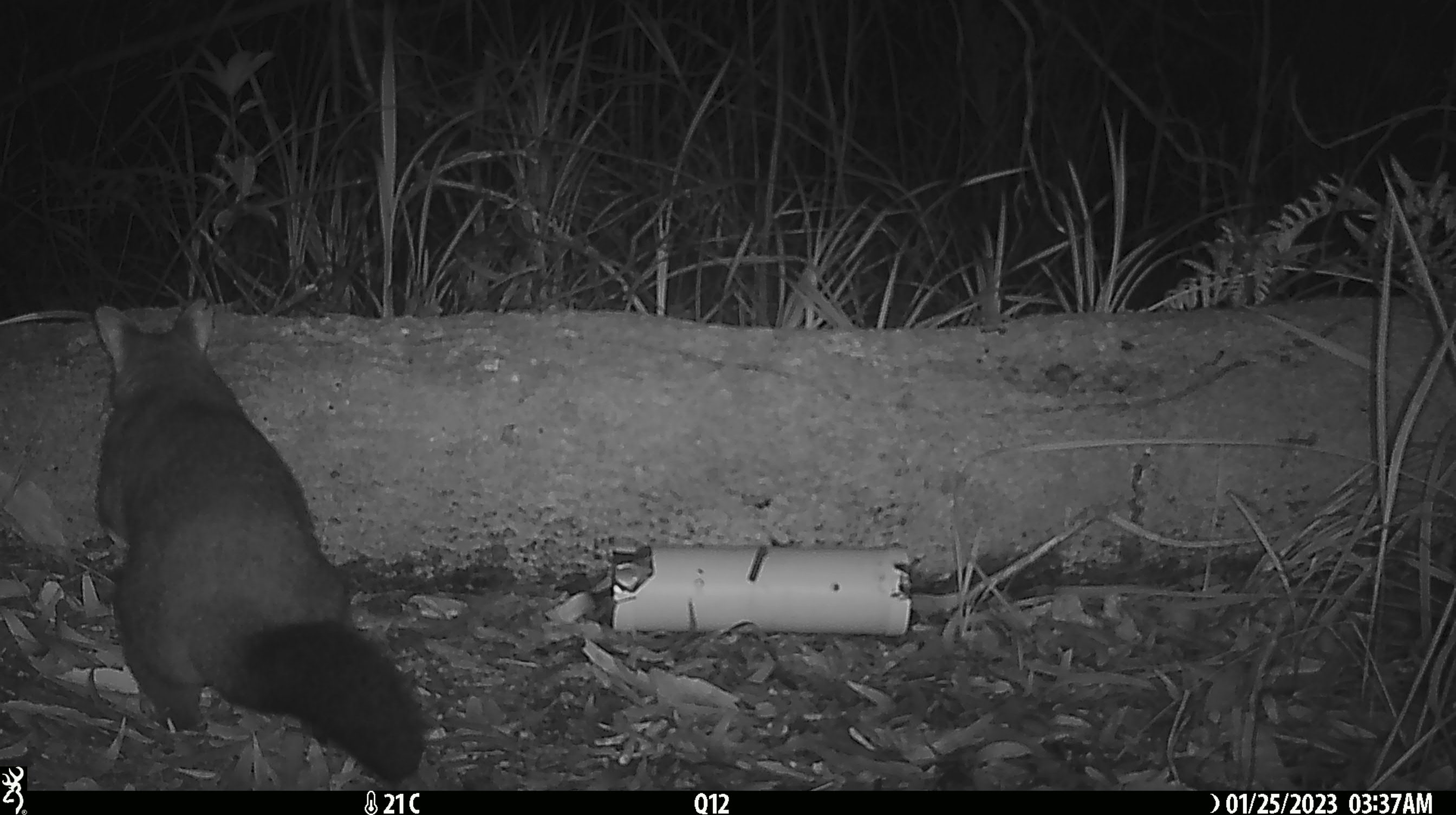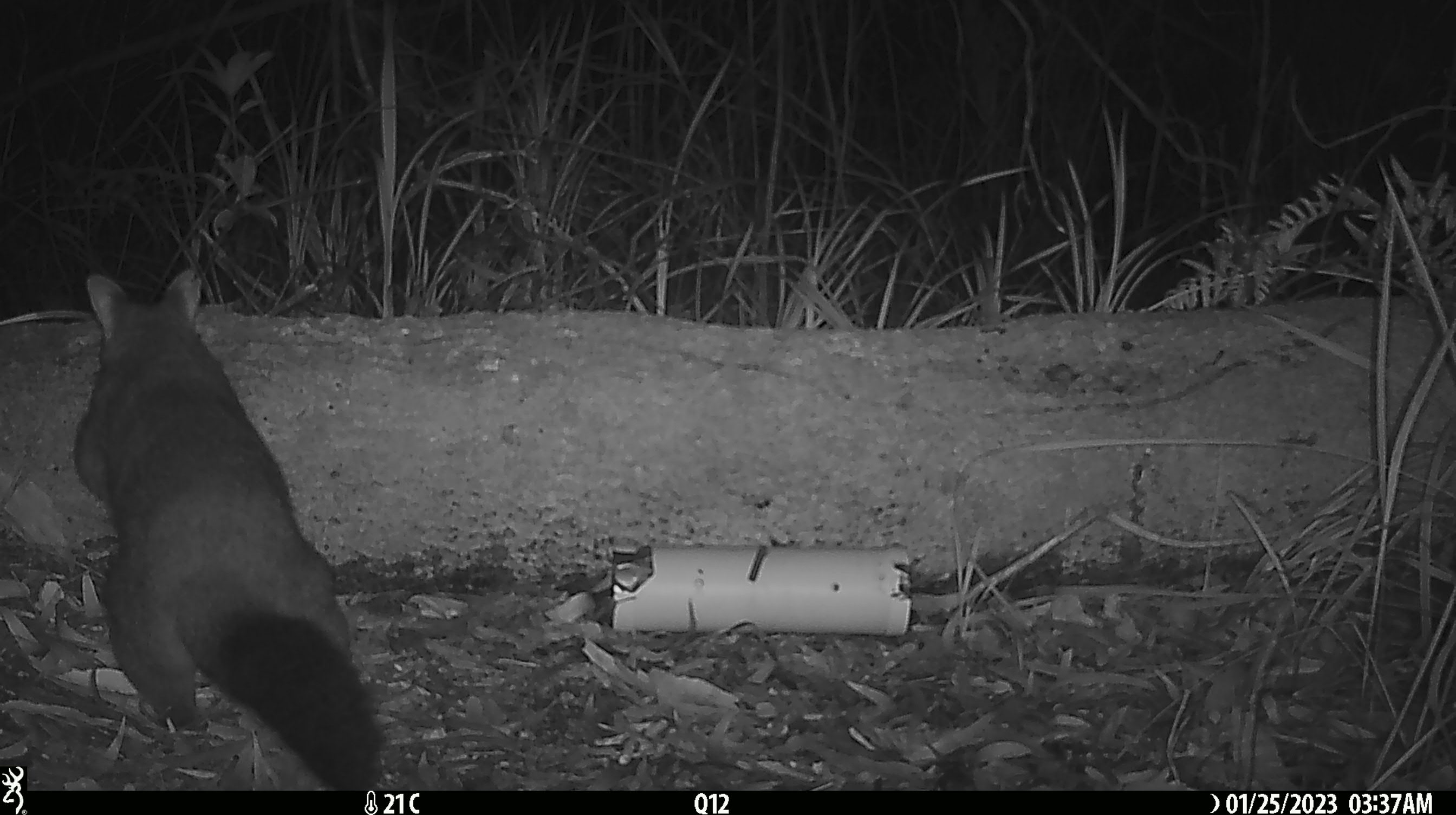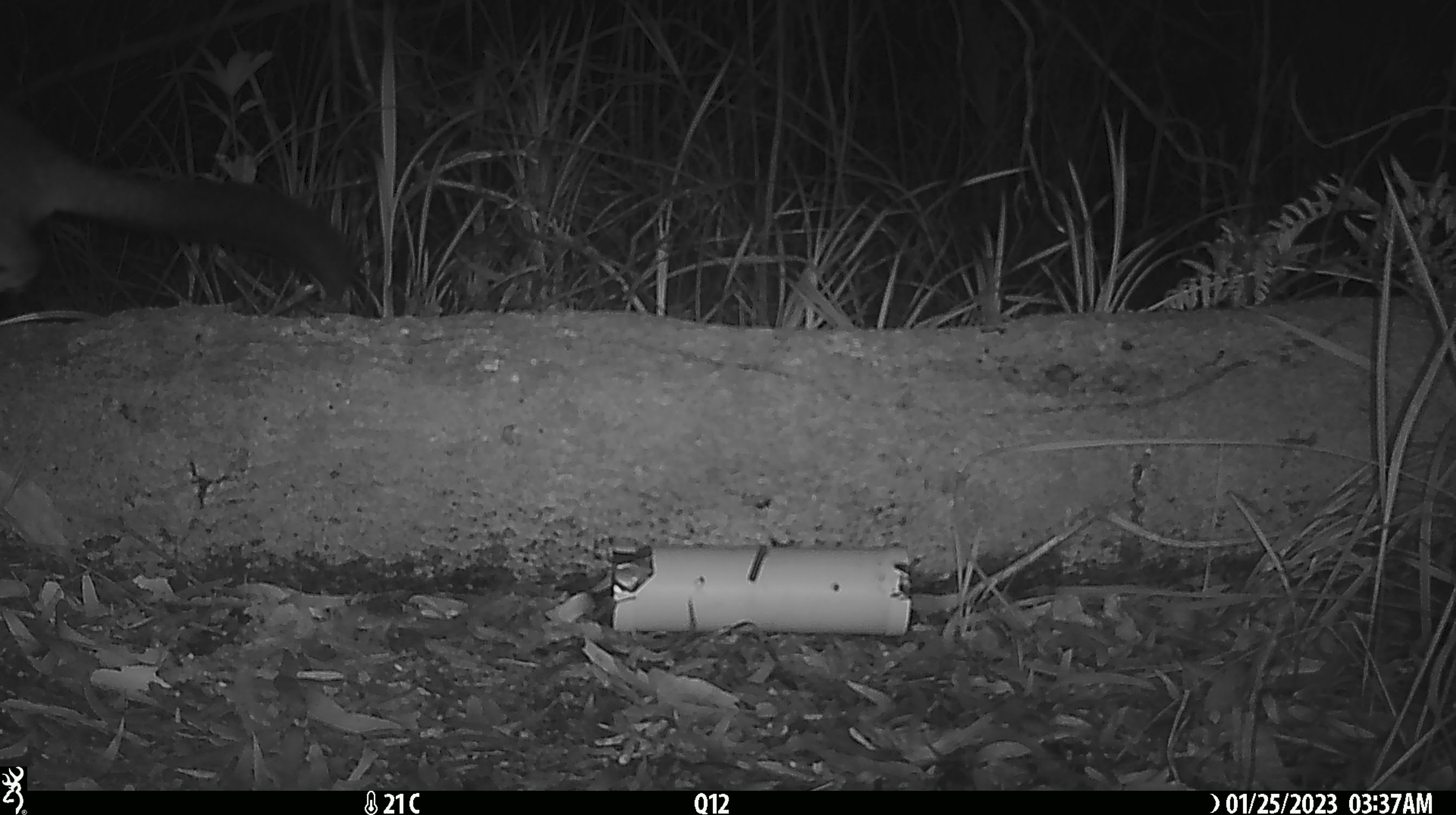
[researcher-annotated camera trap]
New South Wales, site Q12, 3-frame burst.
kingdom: Animalia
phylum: Chordata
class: Mammalia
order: Diprotodontia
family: Phalangeridae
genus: Trichosurus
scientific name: Trichosurus vulpecula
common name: common brushtail possum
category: possum